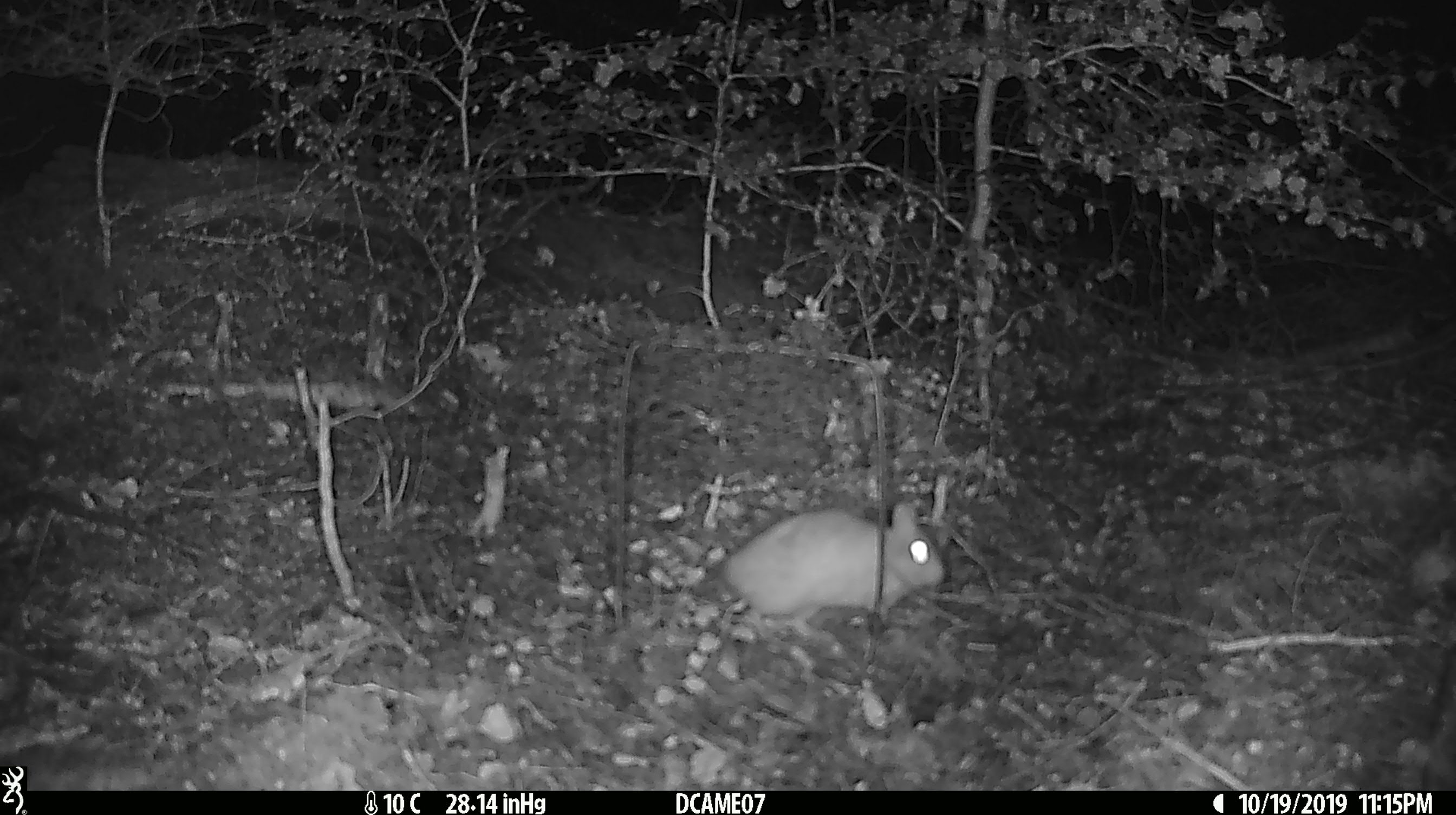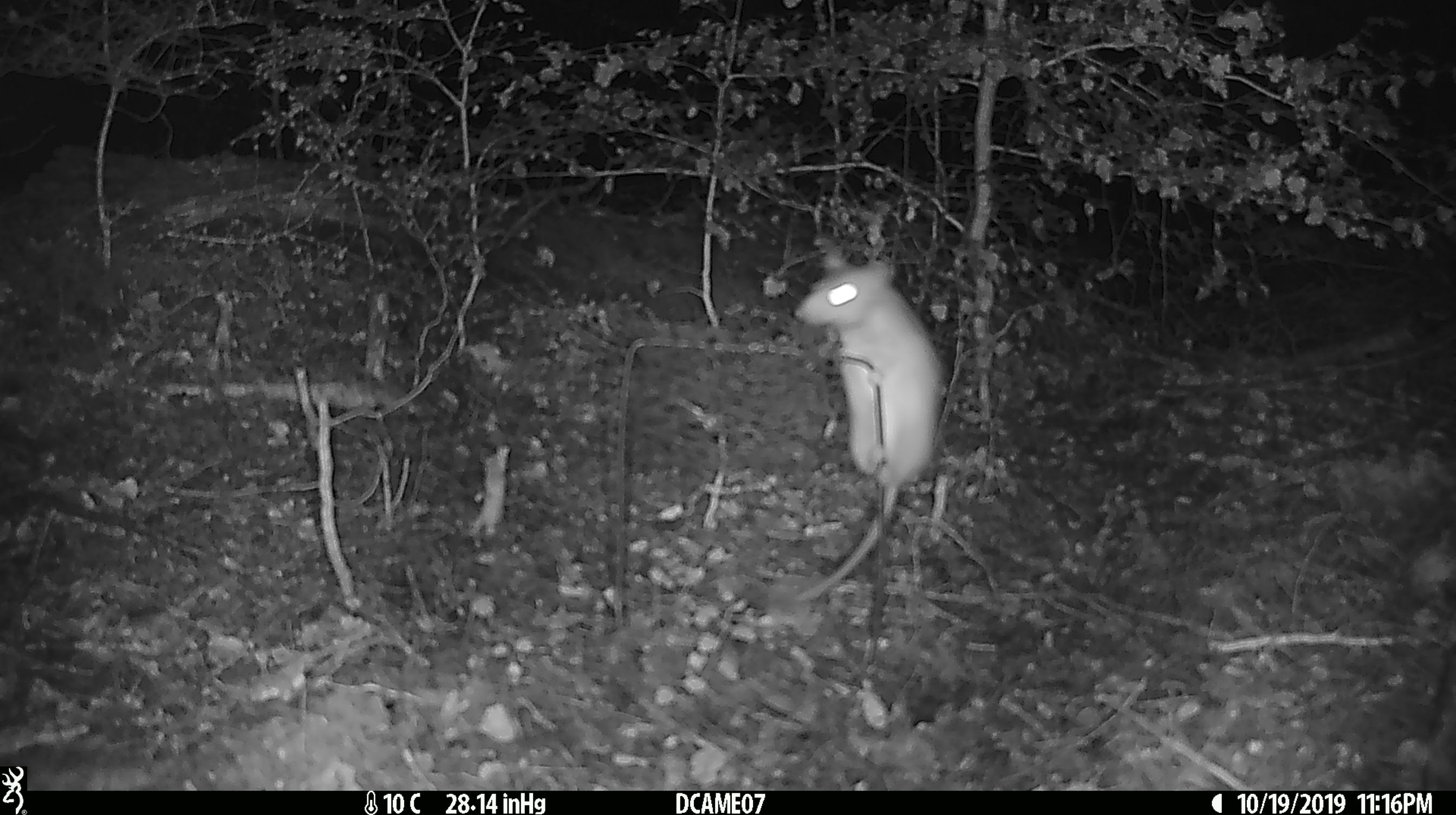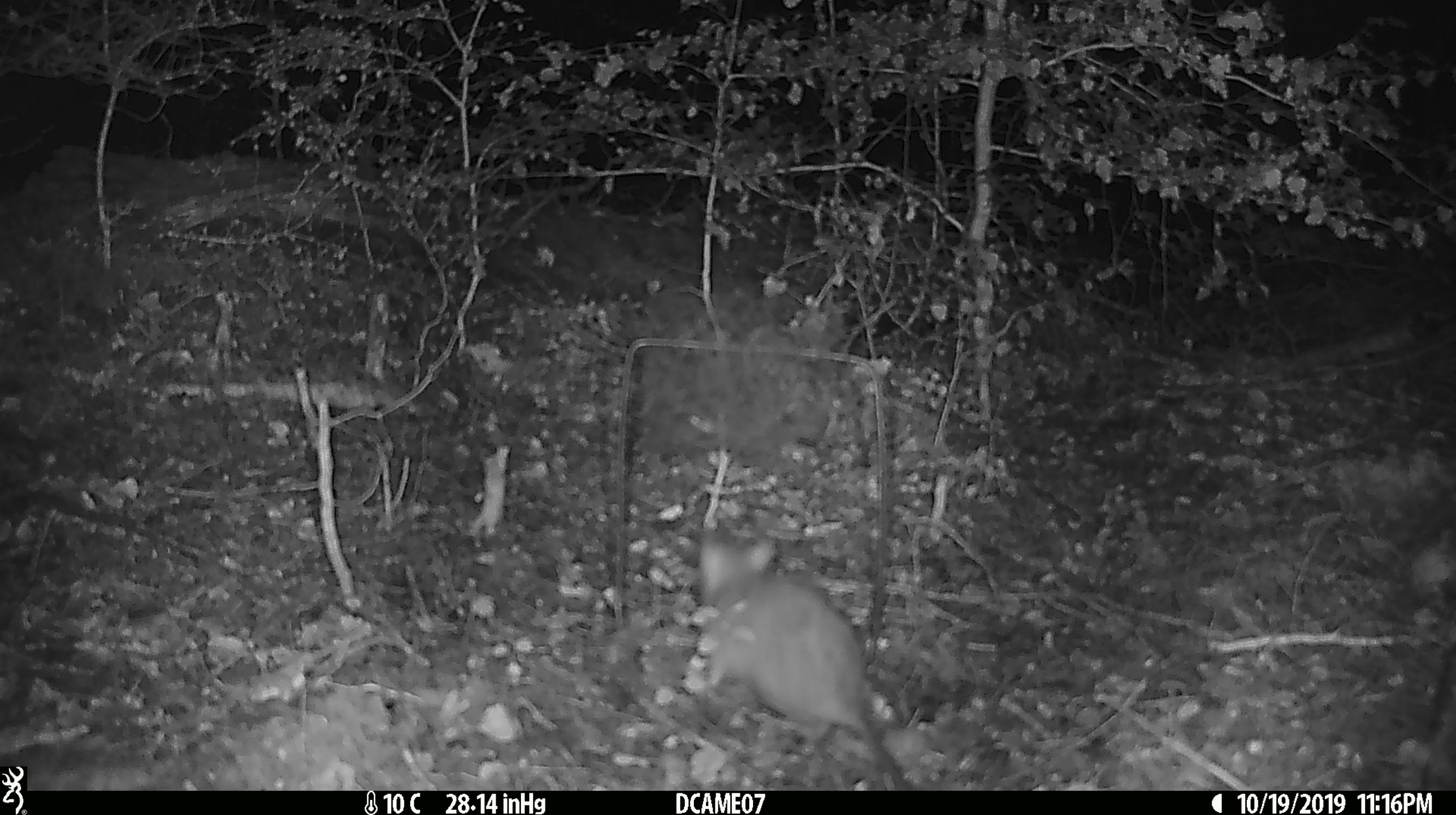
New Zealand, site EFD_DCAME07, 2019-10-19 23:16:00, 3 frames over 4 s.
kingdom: Animalia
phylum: Chordata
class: Mammalia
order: Rodentia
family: Muridae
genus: Rattus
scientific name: Rattus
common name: rat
Rat (Rattus).